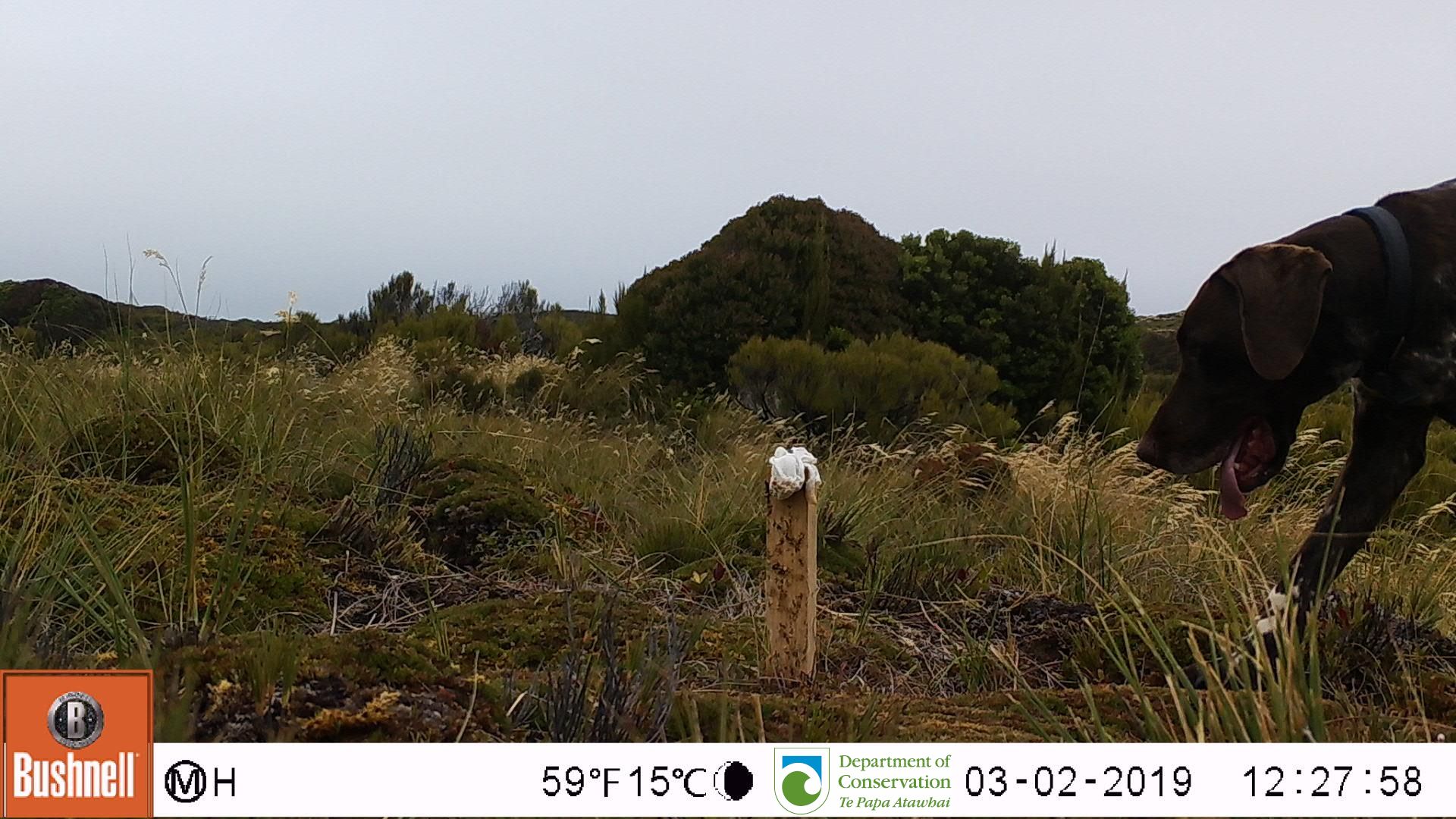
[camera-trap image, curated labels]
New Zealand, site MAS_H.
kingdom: Animalia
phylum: Chordata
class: Mammalia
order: Carnivora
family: Canidae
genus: Canis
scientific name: Canis familiaris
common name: domestic dog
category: dog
Dog (domestic dog) (Canis familiaris).